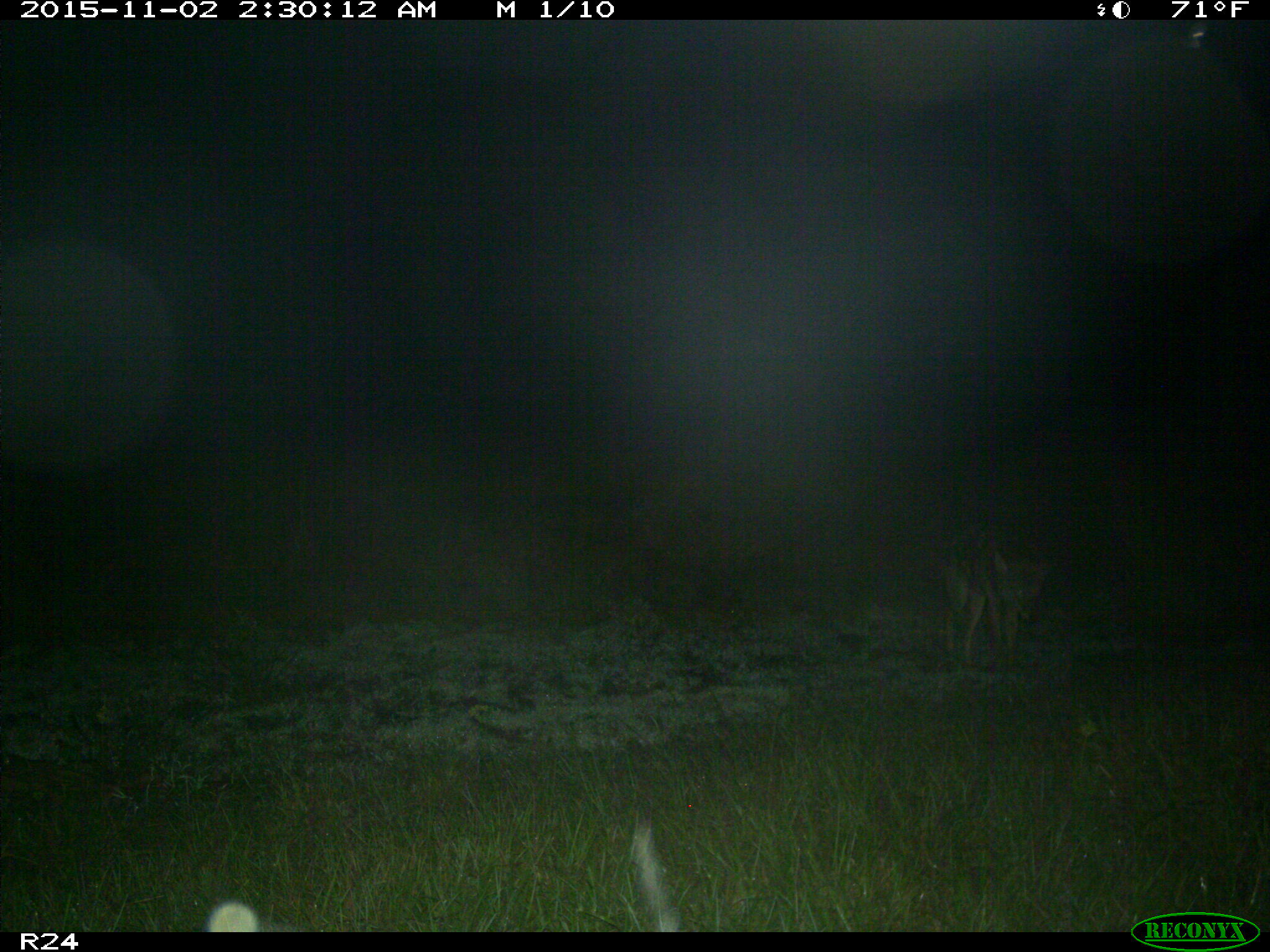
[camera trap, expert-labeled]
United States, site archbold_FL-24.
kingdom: Animalia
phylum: Chordata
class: Mammalia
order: Carnivora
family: Canidae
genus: Canis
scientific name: Canis latrans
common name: coyote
Canis latrans (coyote).